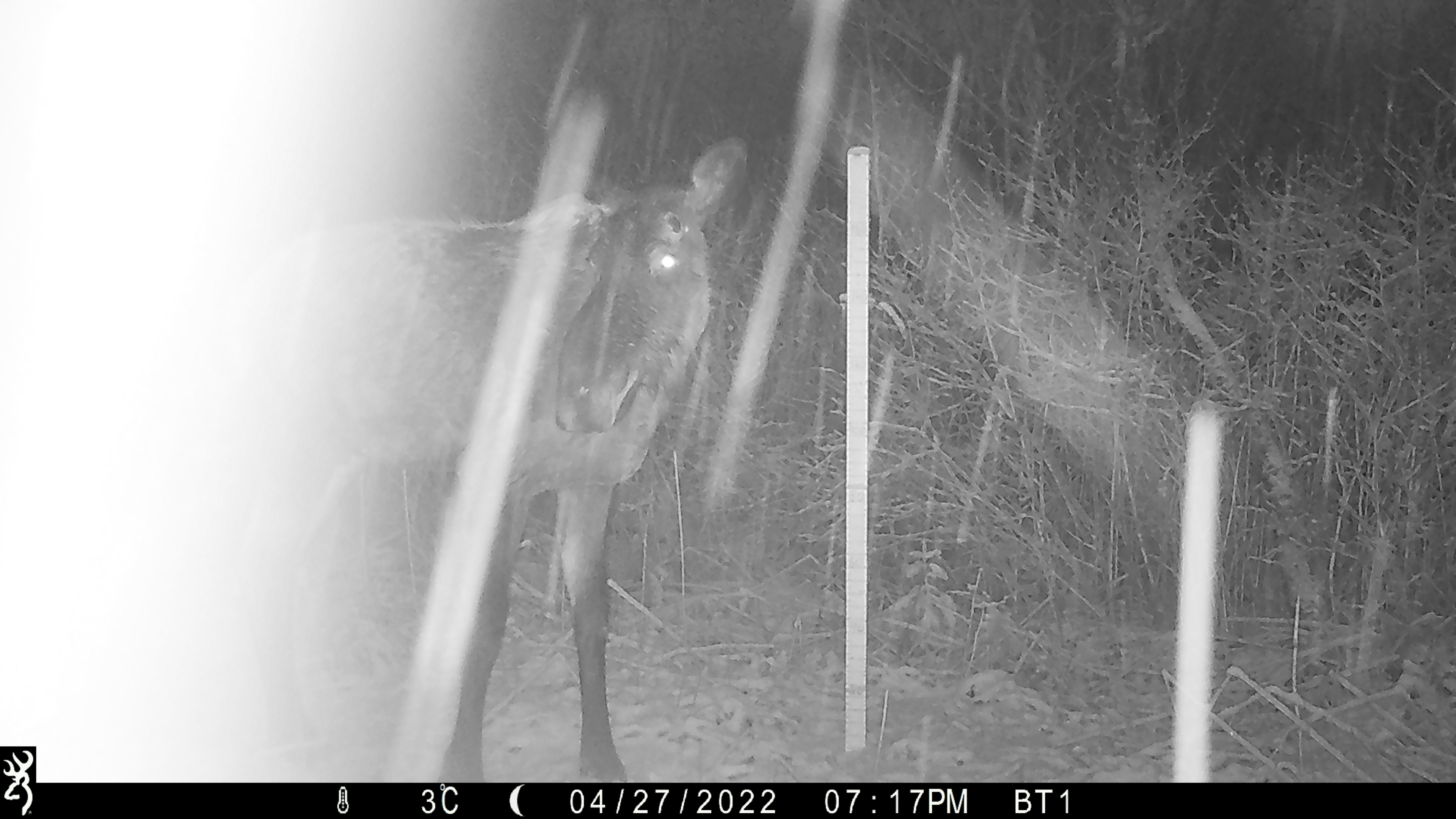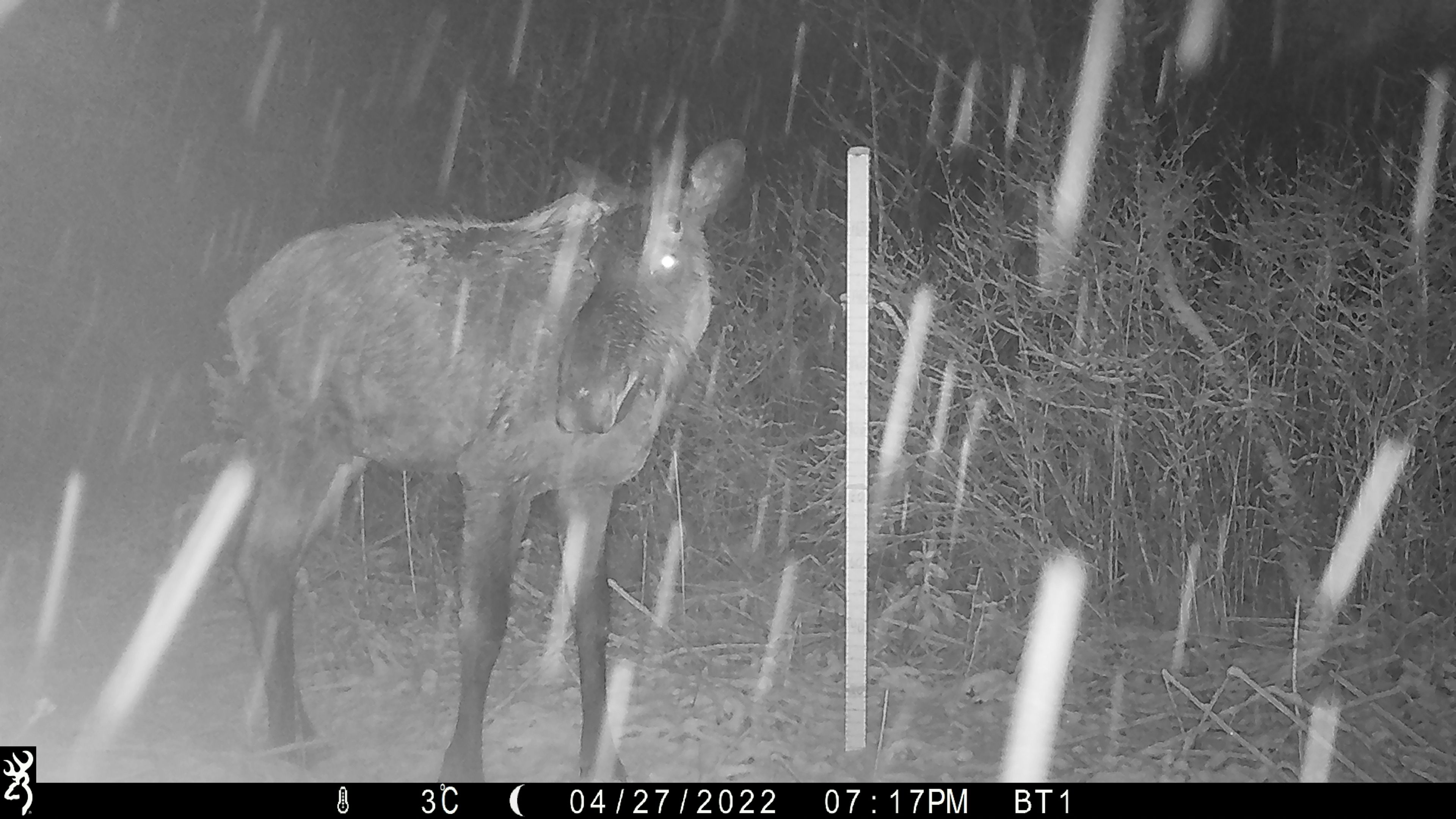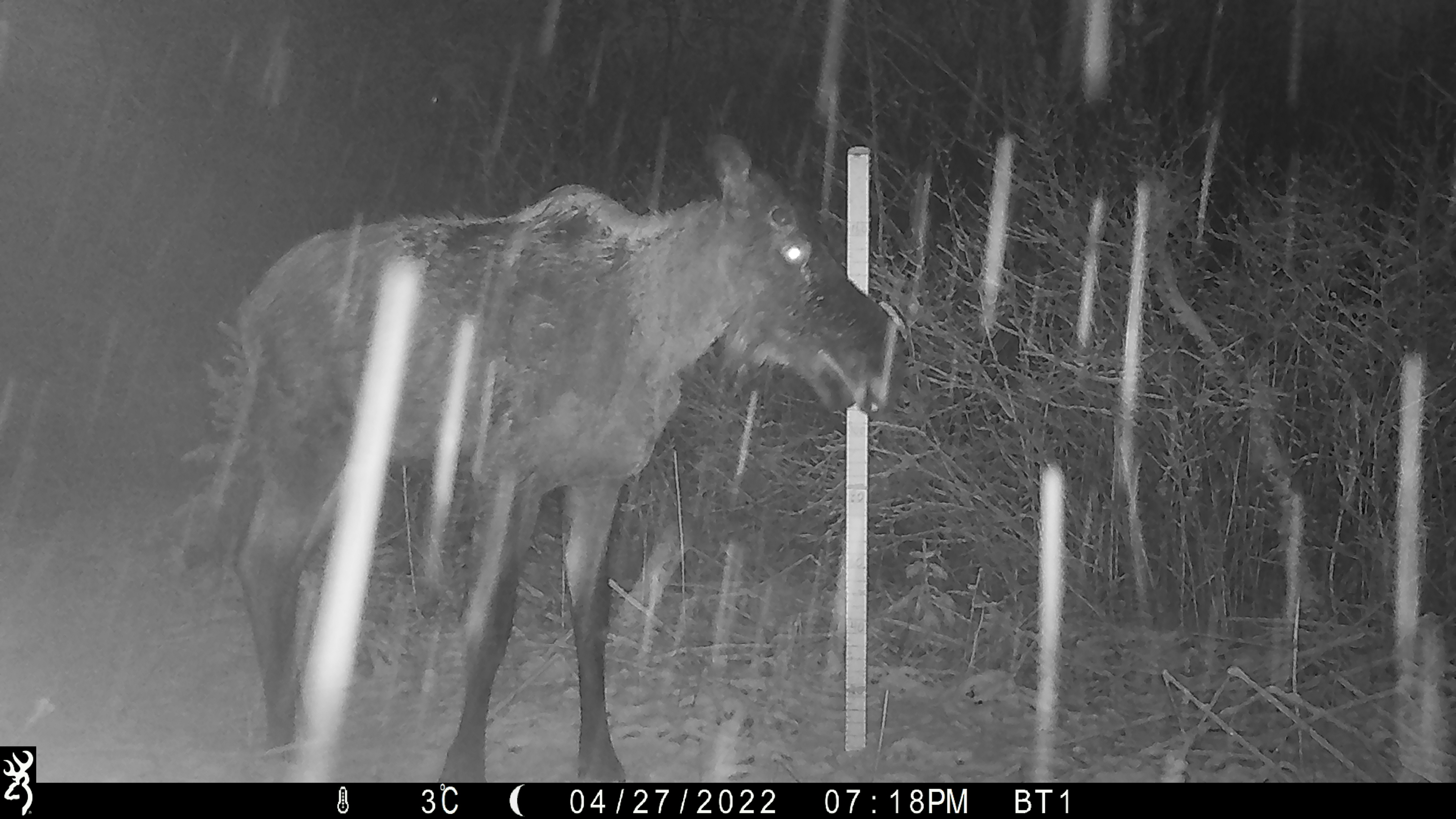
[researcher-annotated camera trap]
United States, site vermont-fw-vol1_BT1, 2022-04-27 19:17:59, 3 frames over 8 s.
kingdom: Animalia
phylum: Chordata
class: Mammalia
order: Artiodactyla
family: Cervidae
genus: Alces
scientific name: Alces alces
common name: moose